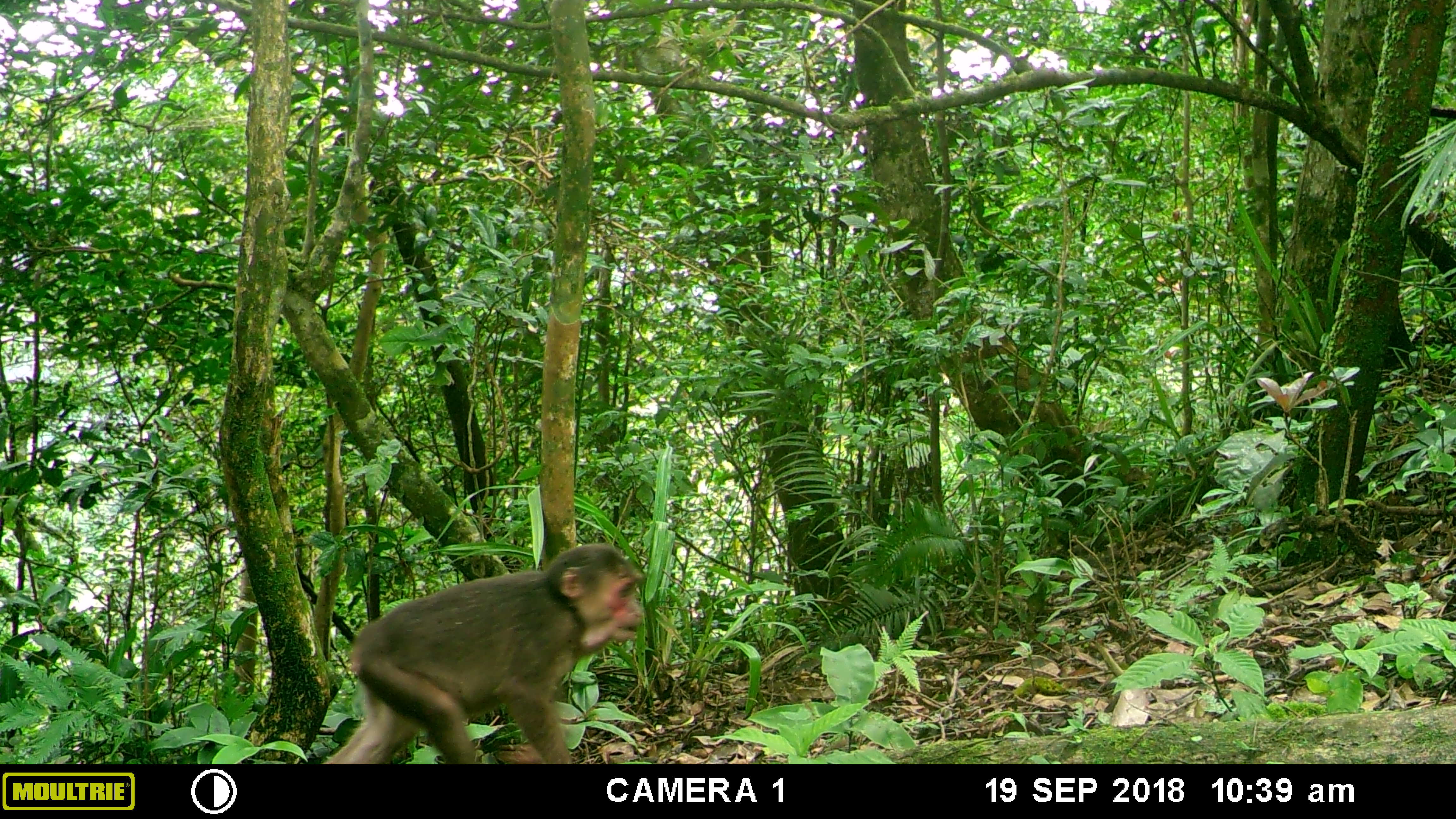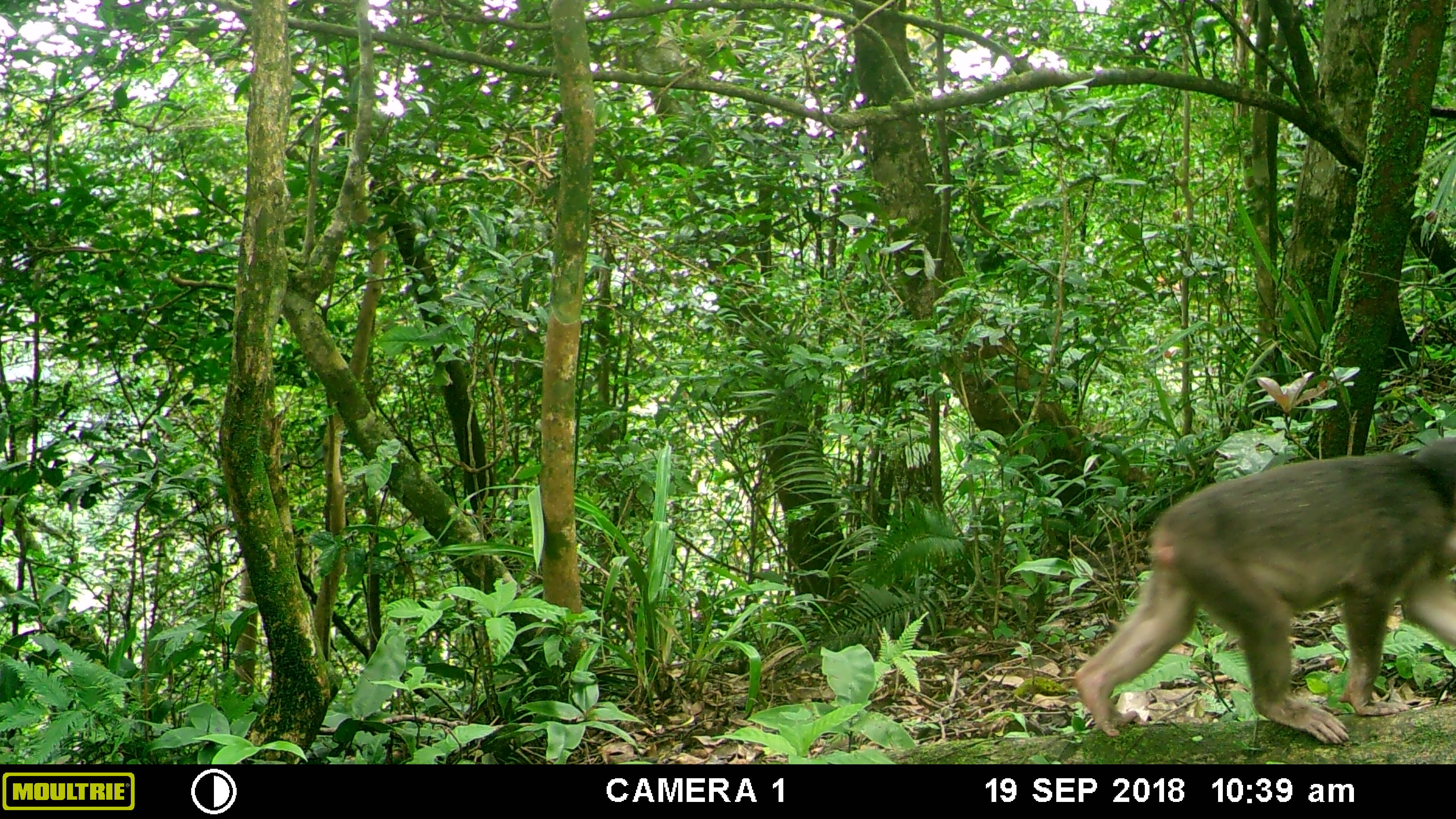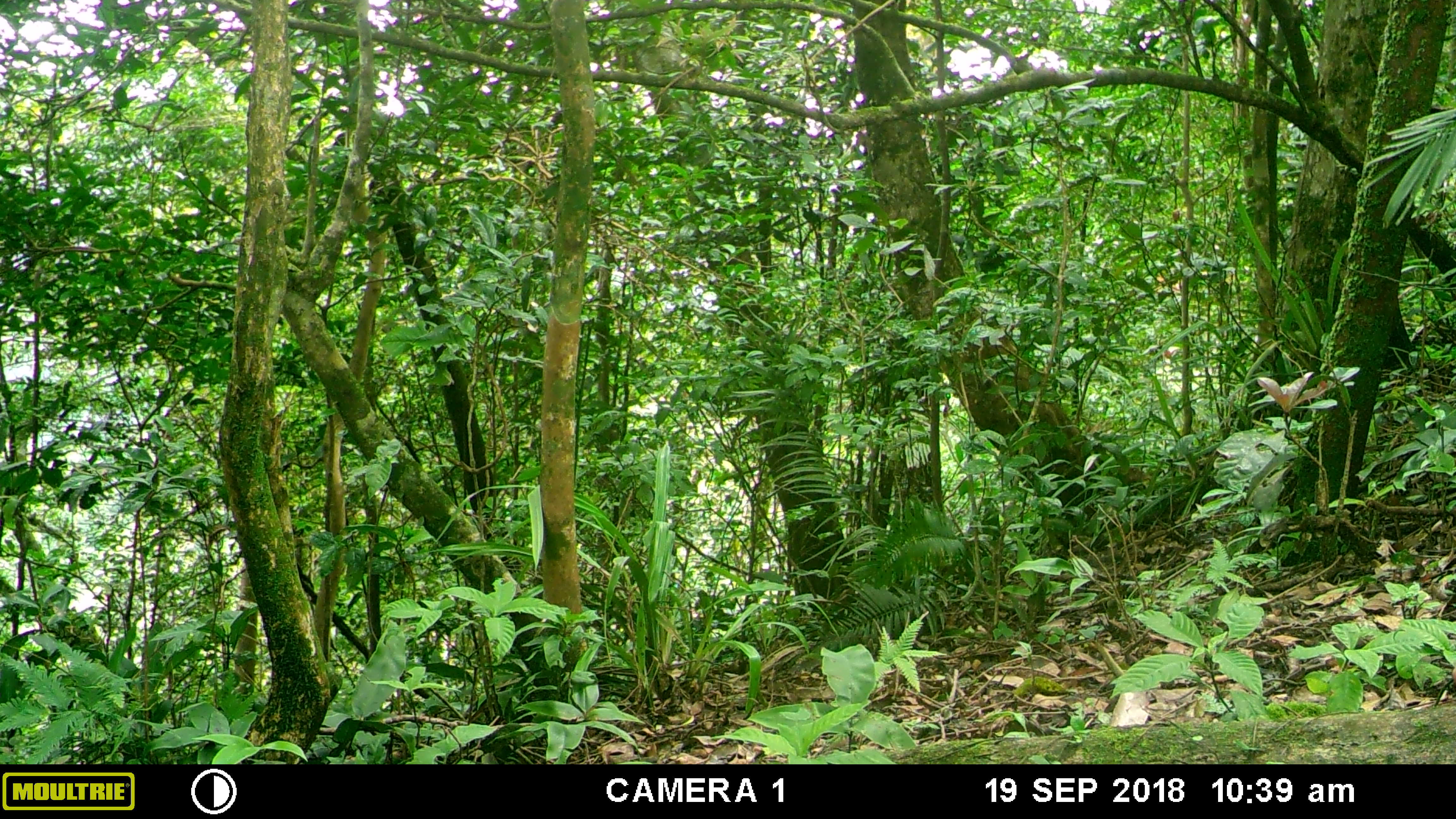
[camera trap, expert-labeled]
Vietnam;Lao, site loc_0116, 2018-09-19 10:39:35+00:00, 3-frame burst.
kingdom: Animalia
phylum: Chordata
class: Mammalia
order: Primates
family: Cercopithecidae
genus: Macaca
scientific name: Macaca arctoides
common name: stump-tailed macaque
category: stump tailed macaque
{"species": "stump tailed macaque (stump-tailed macaque) (Macaca arctoides)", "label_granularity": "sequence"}